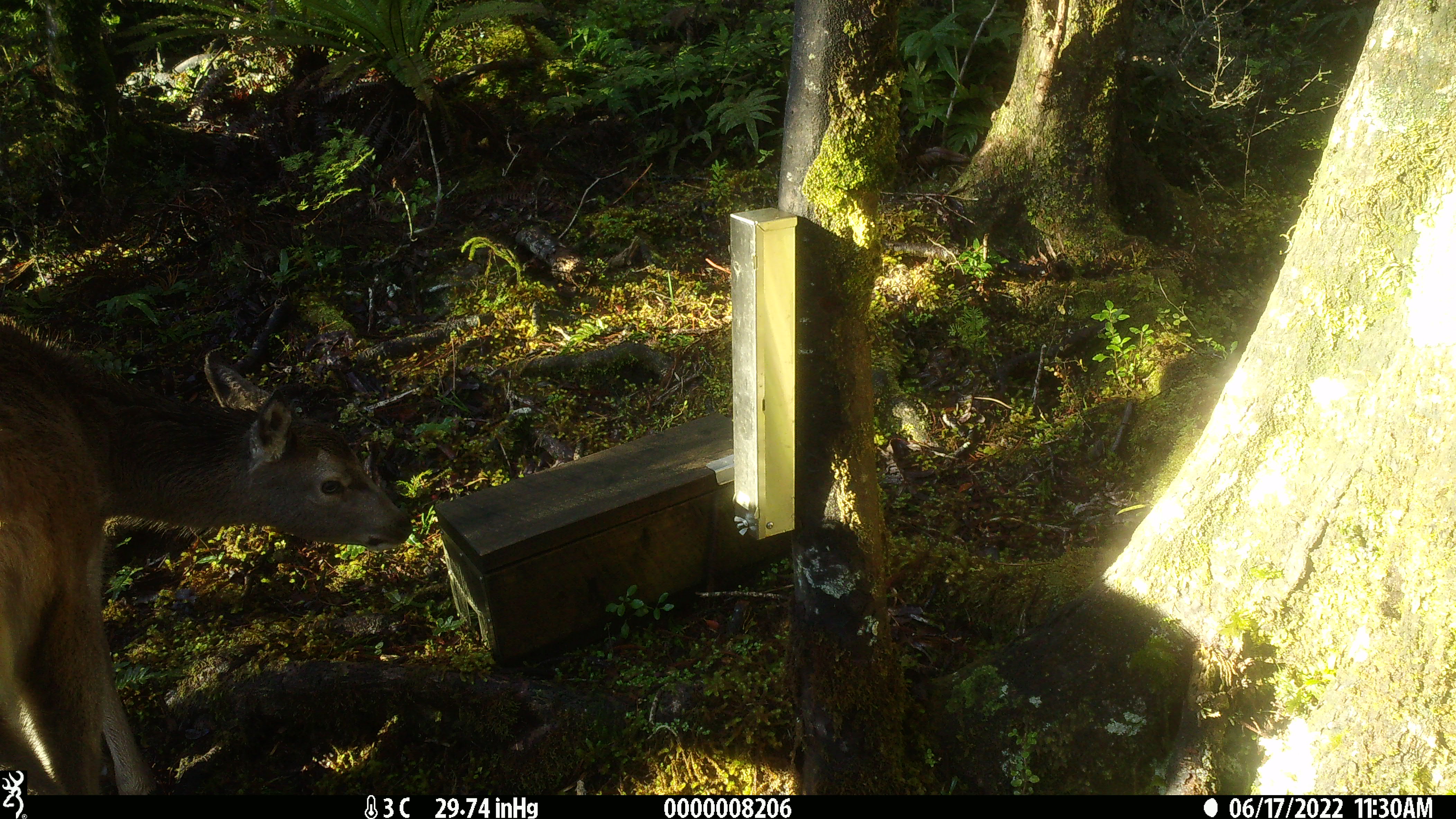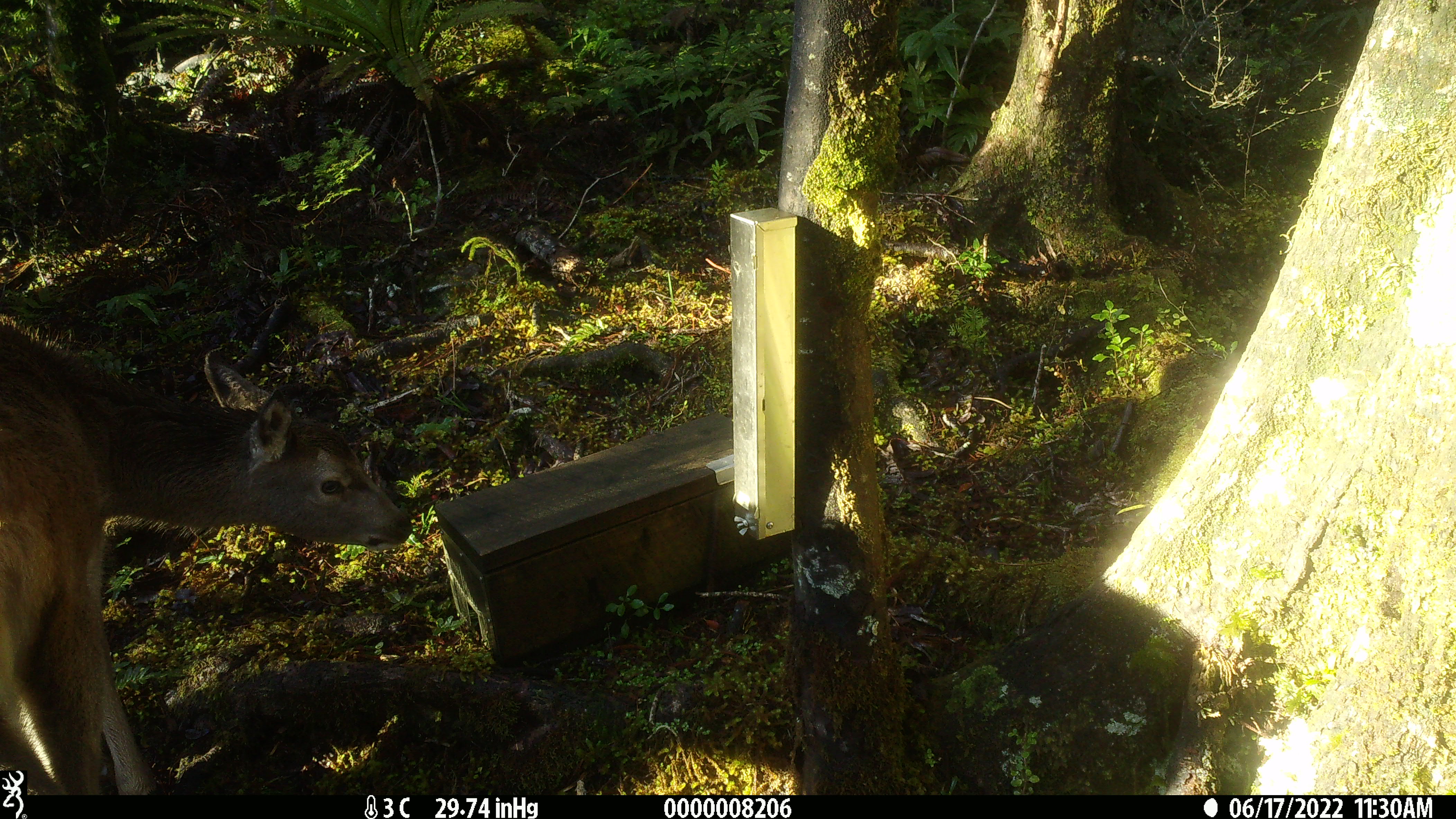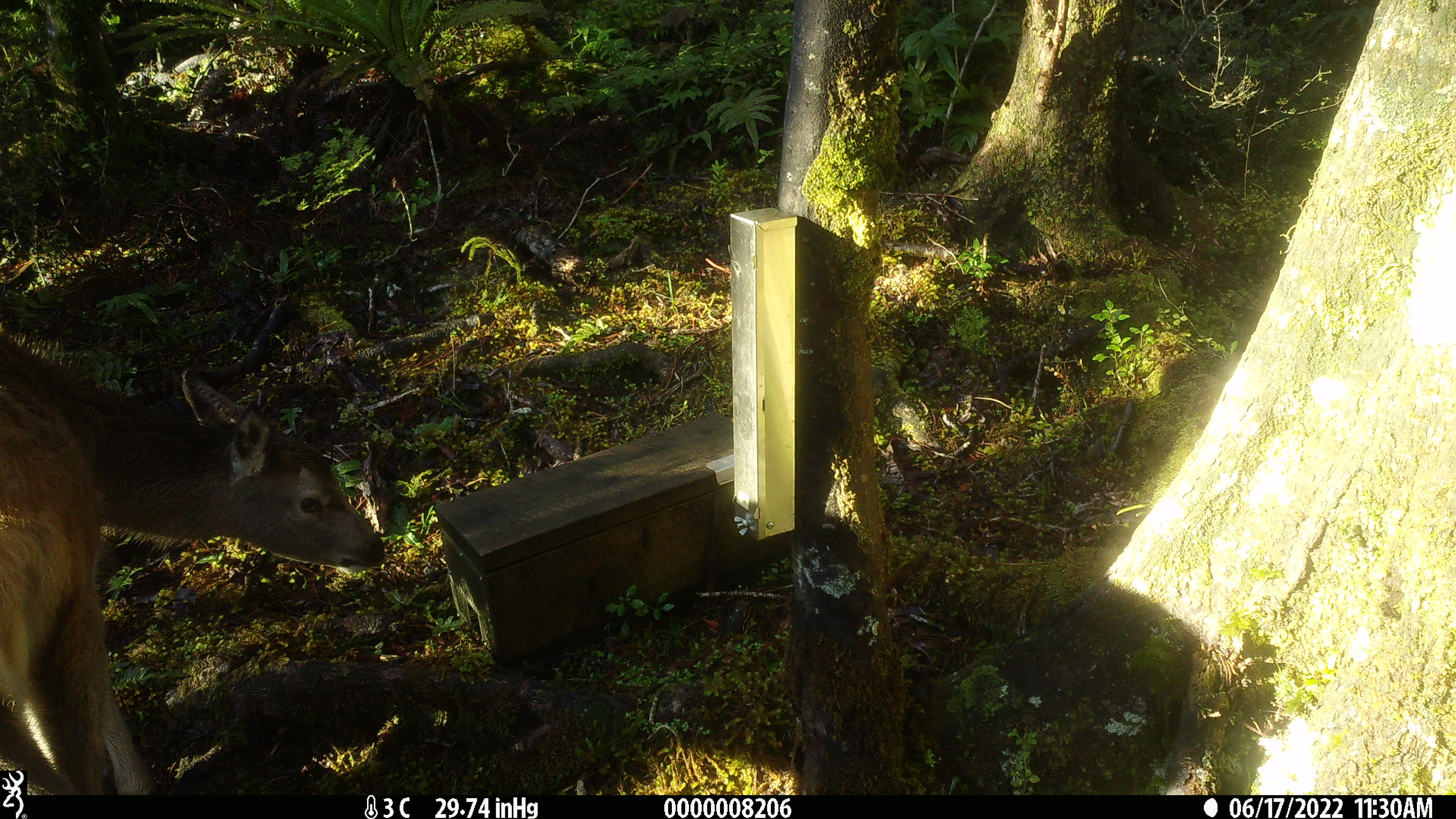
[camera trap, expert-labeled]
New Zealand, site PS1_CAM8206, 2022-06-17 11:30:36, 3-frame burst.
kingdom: Animalia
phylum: Chordata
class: Mammalia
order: Artiodactyla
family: Cervidae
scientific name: Cervidae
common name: deer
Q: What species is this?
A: Deer (Cervidae).